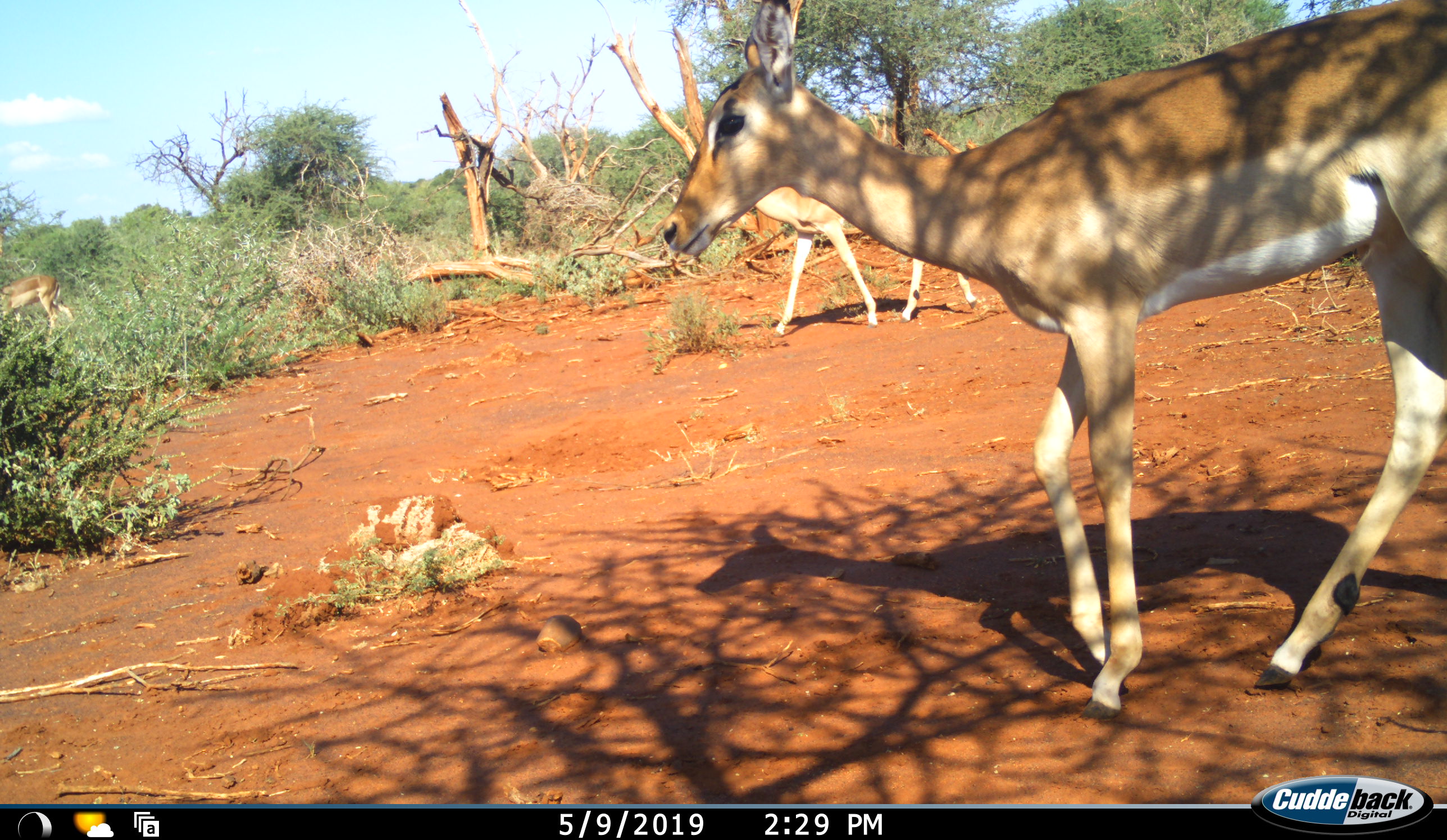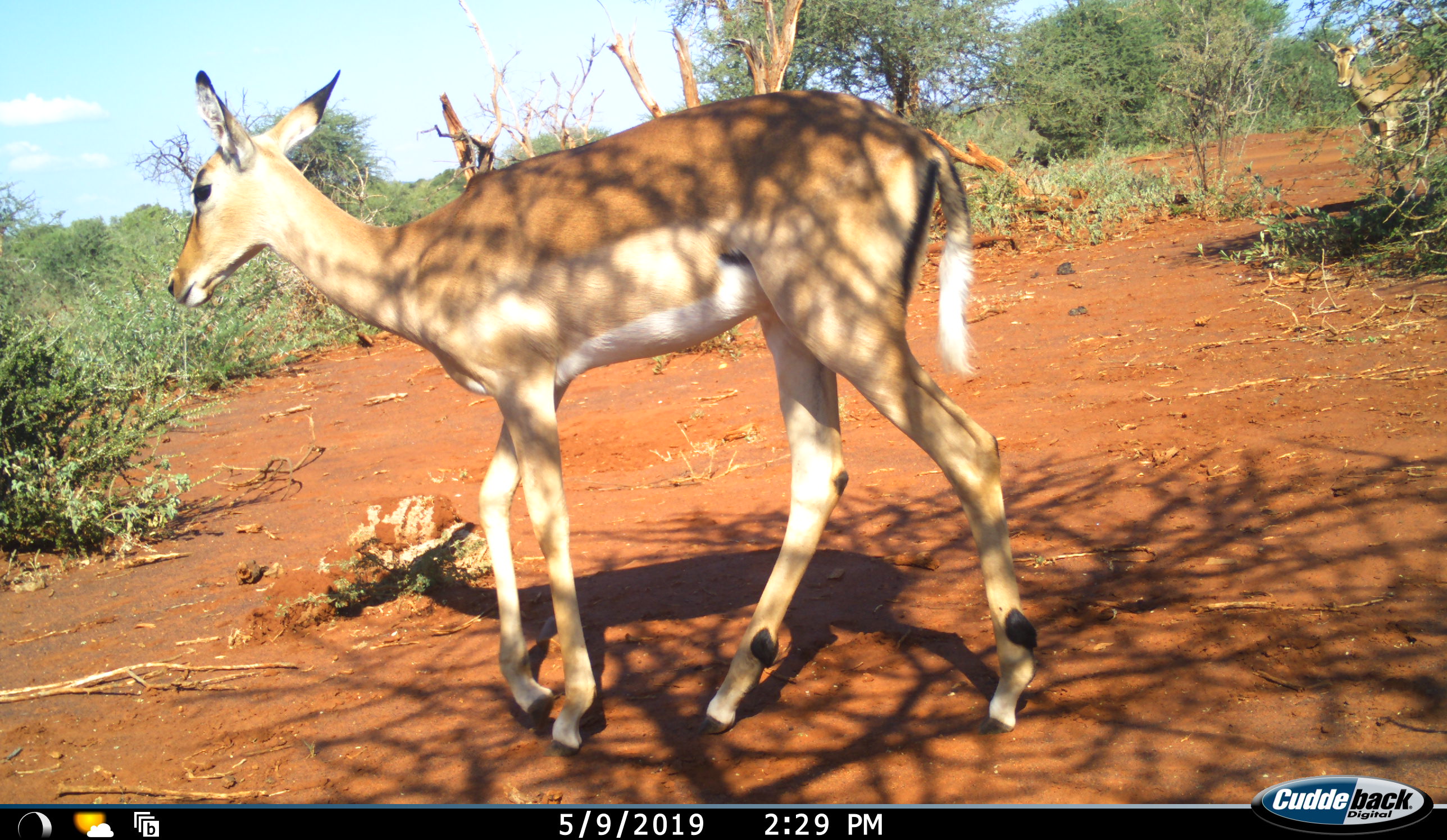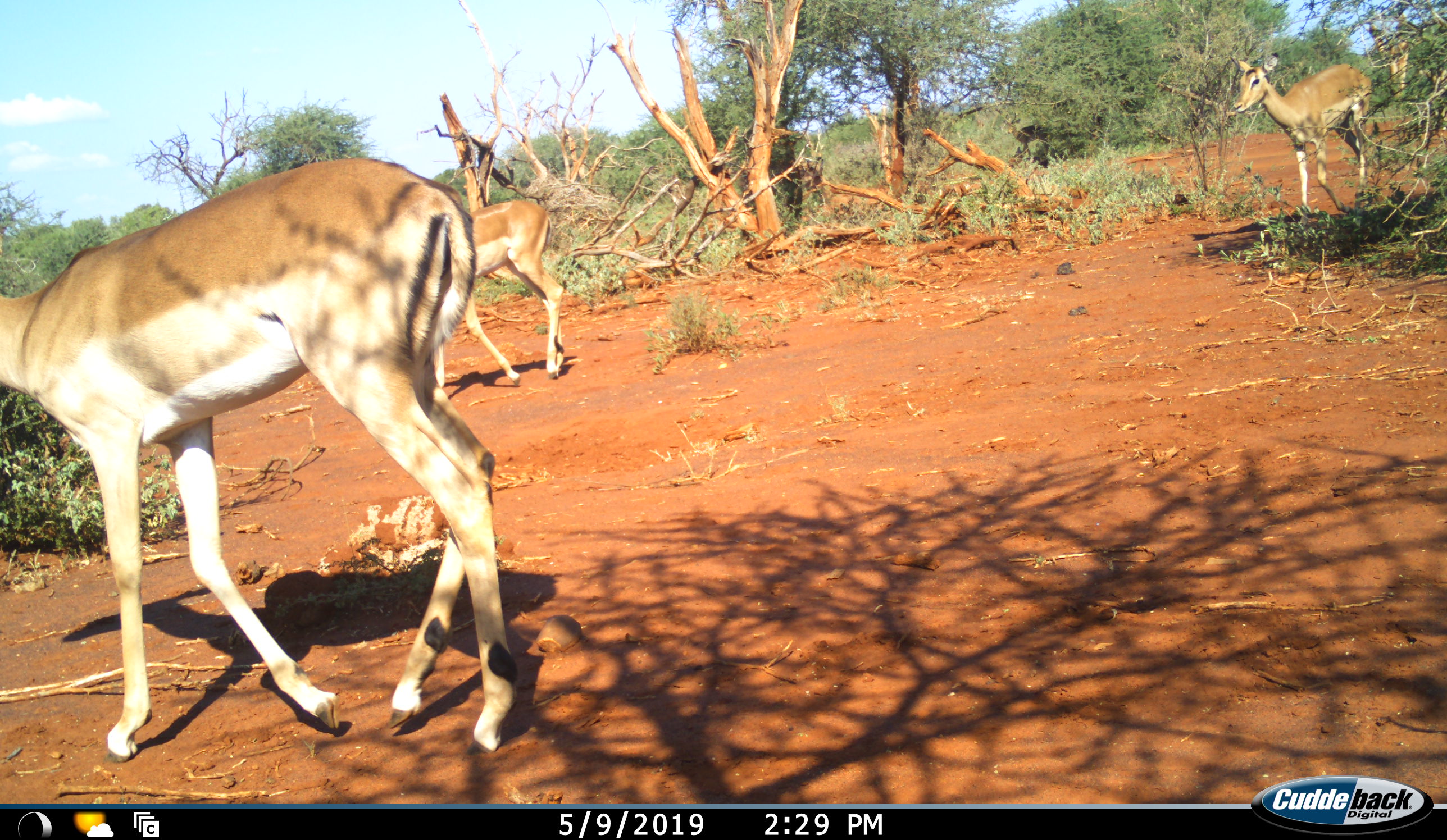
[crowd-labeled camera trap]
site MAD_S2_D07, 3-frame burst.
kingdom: Animalia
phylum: Chordata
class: Mammalia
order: Artiodactyla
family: Bovidae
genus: Aepyceros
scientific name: Aepyceros melampus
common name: impala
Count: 4.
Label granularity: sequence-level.